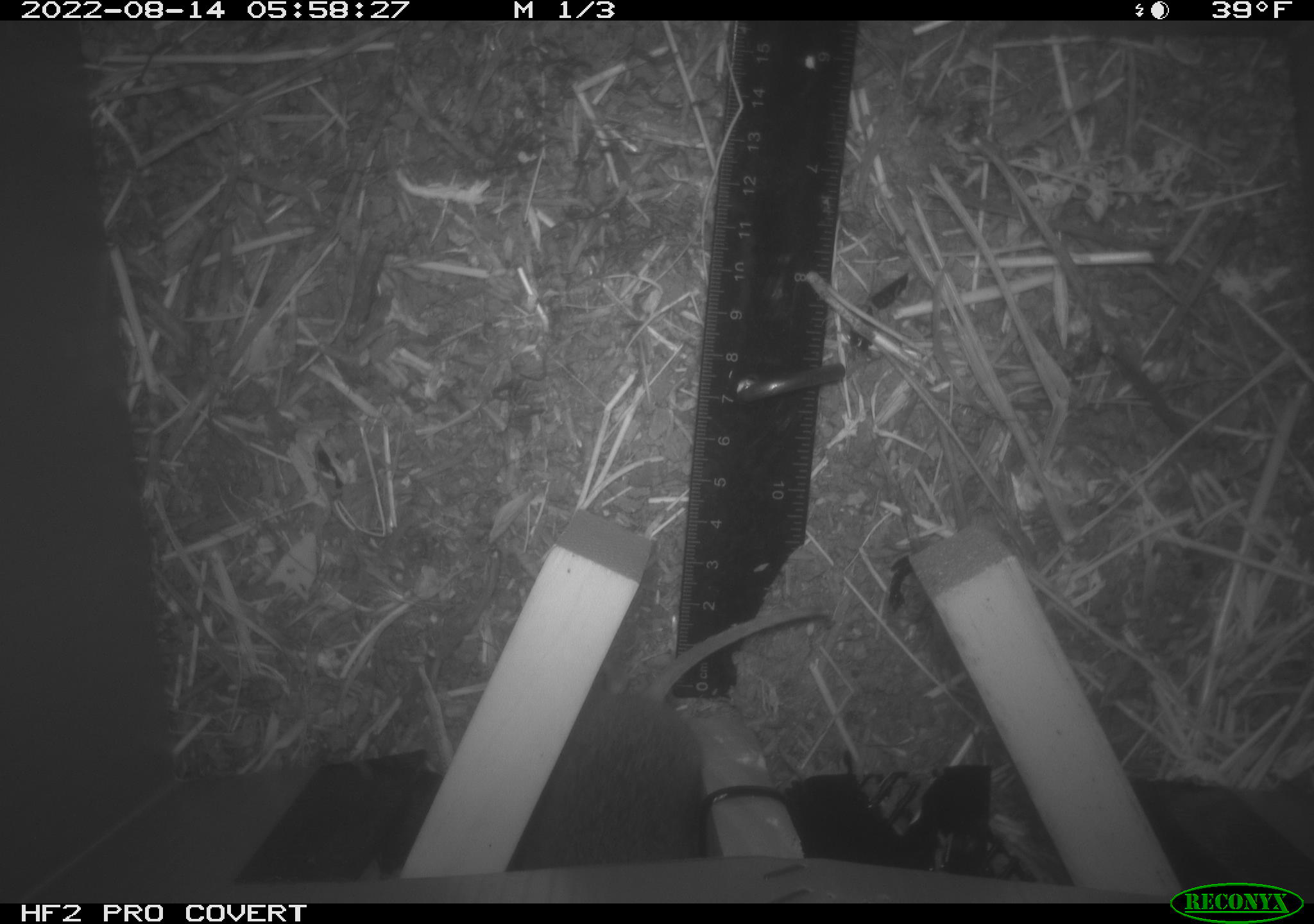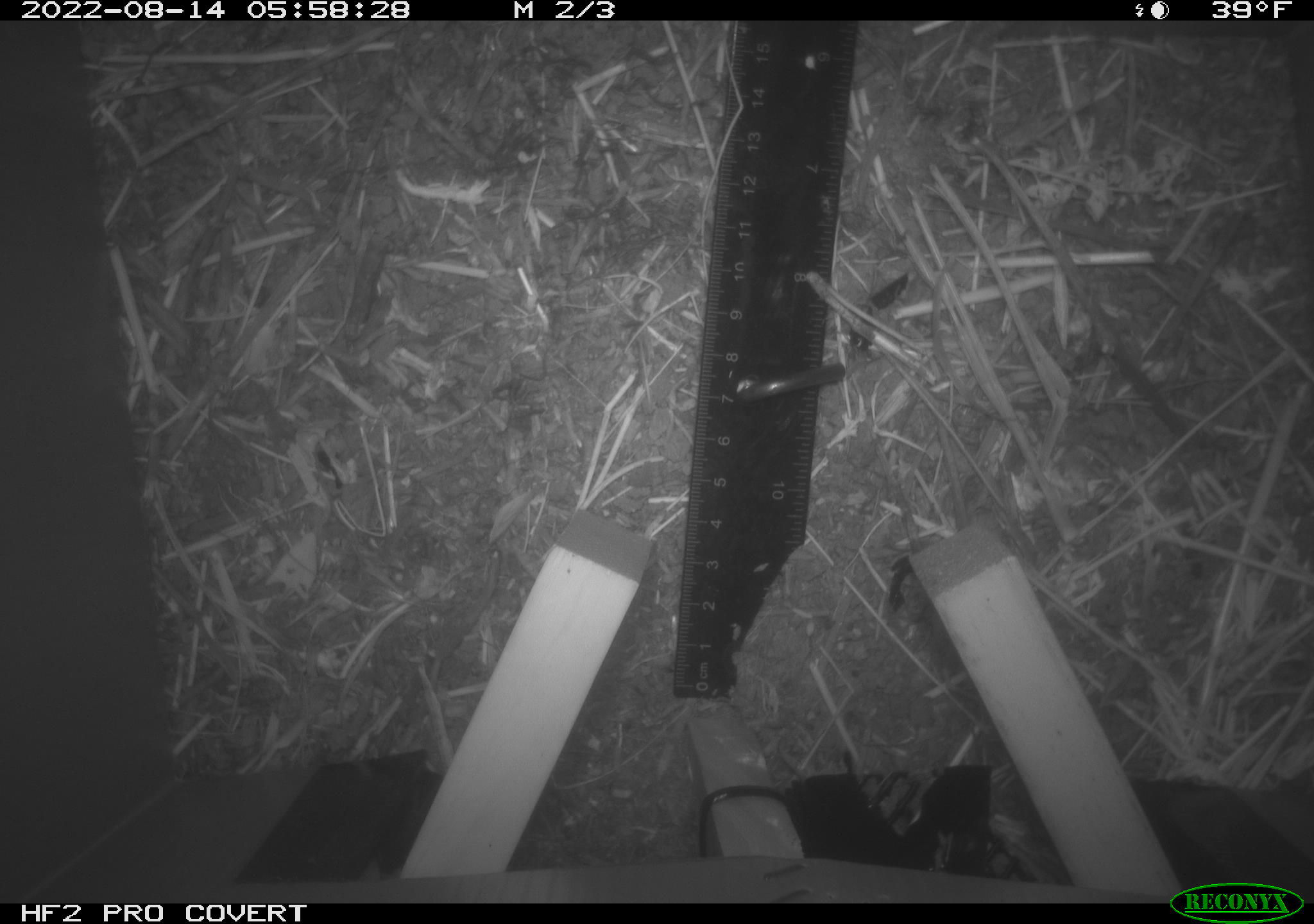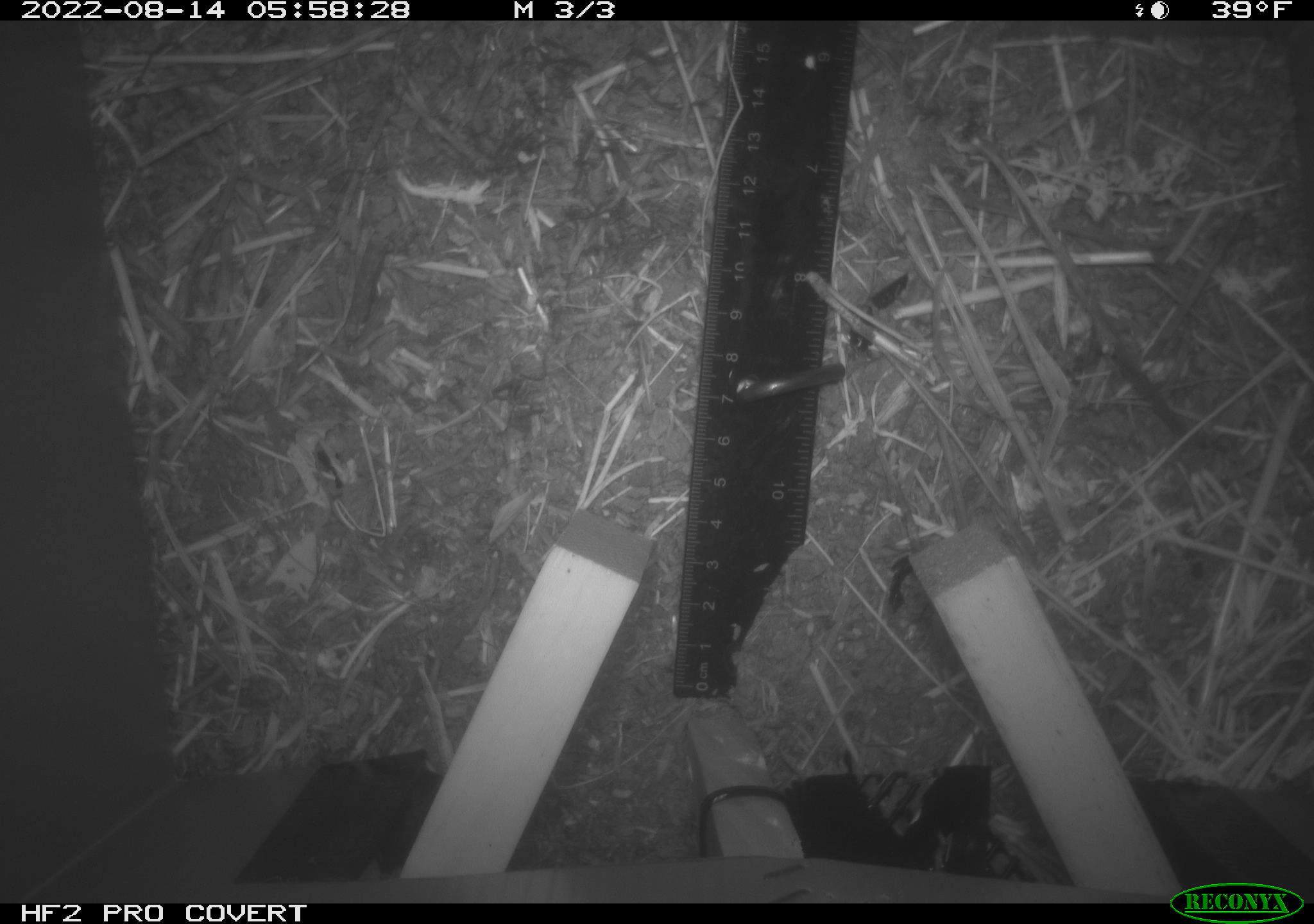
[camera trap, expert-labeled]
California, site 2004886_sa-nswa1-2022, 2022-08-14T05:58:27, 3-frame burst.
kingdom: Animalia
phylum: Chordata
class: Mammalia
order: Rodentia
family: Cricetidae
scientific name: Cricetidae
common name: hamsters, voles, lemmings, and allies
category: cricetidae family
Cricetidae family (hamsters, voles, lemmings, and allies) (Cricetidae).